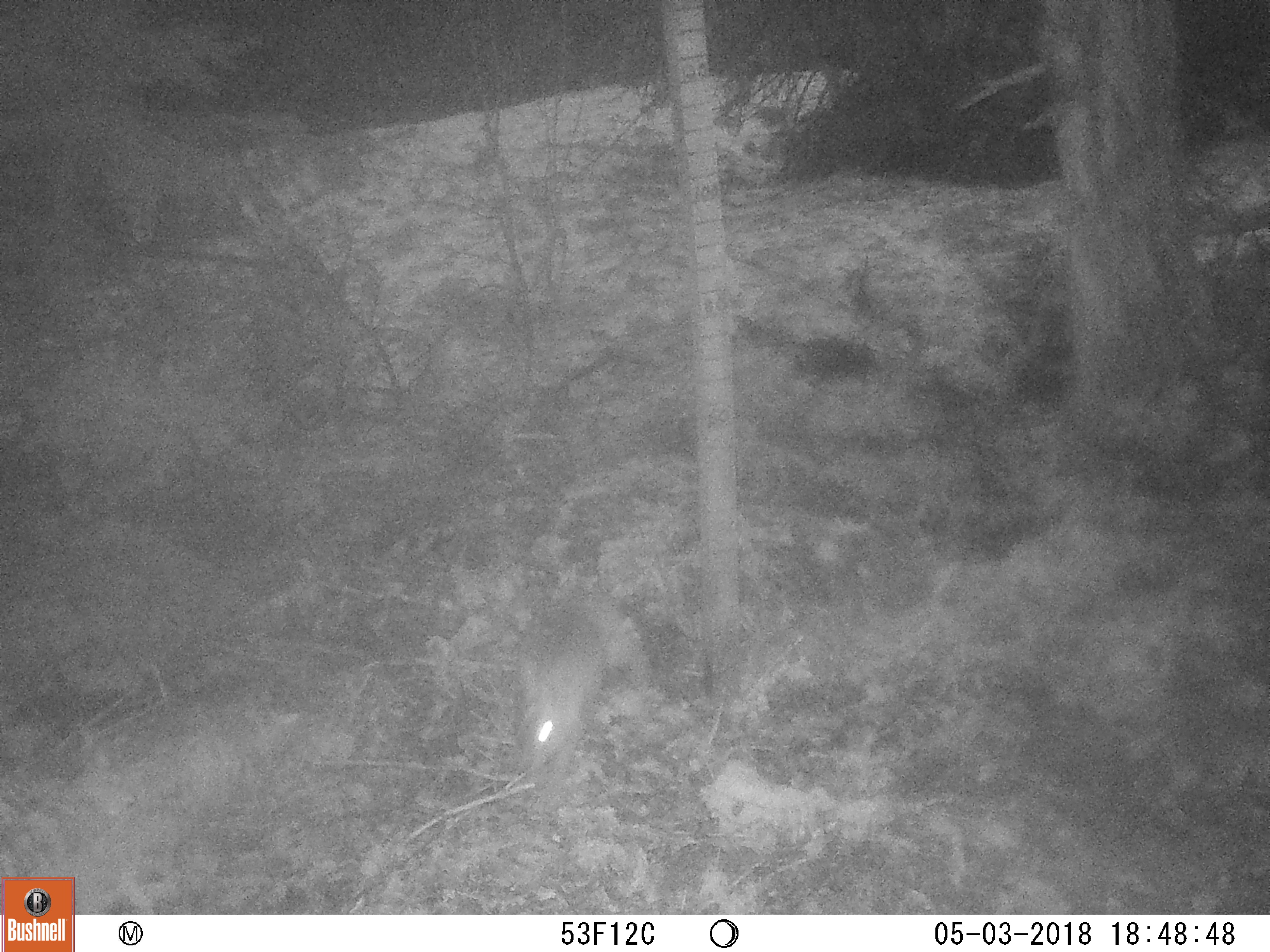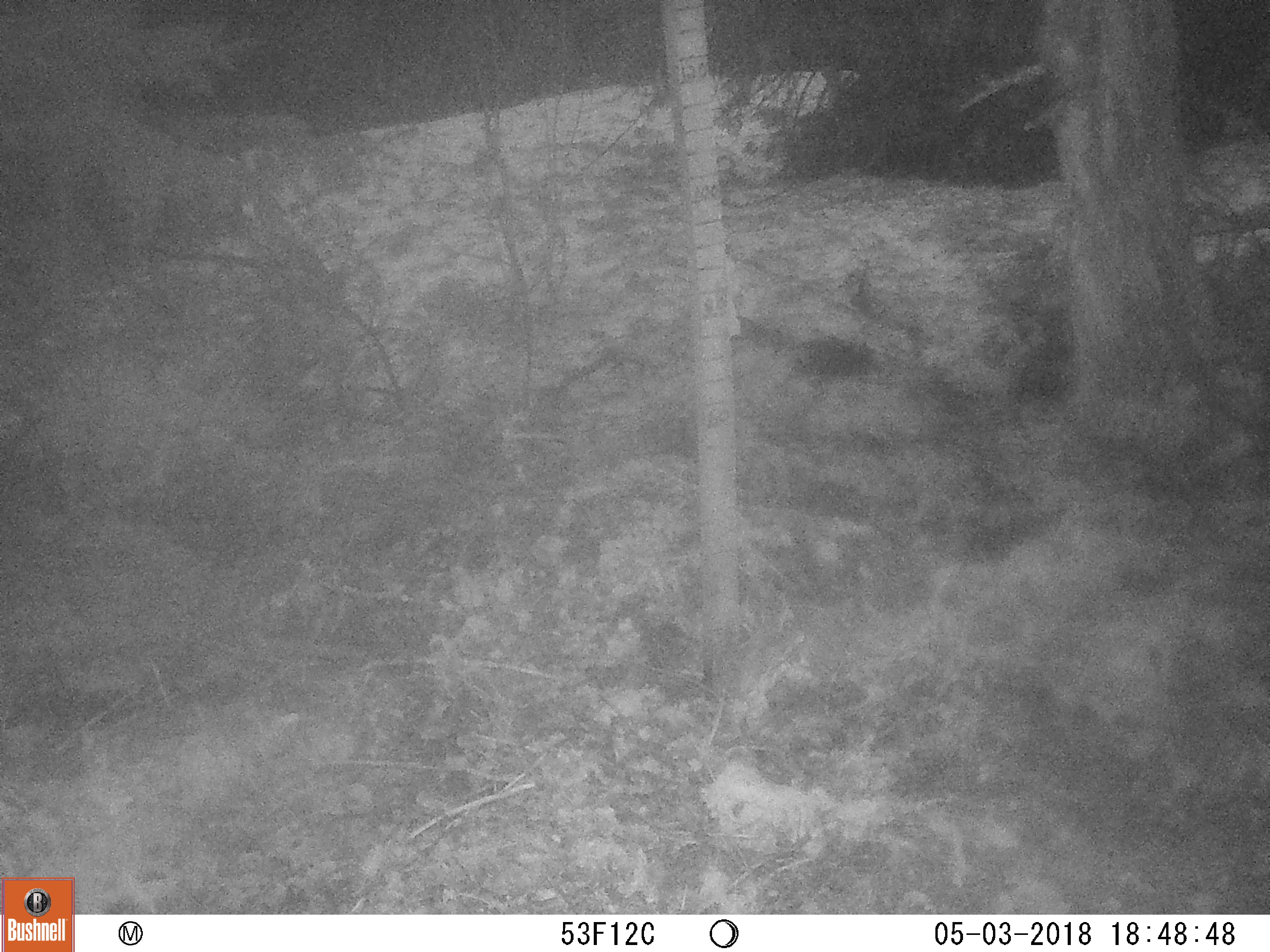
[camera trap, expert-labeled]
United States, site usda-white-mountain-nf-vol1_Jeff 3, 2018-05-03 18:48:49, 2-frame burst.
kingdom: Animalia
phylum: Chordata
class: Mammalia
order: Lagomorpha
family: Leporidae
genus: Lepus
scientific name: Lepus americanus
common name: snowshoe hare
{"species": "snowshoe hare (Lepus americanus)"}